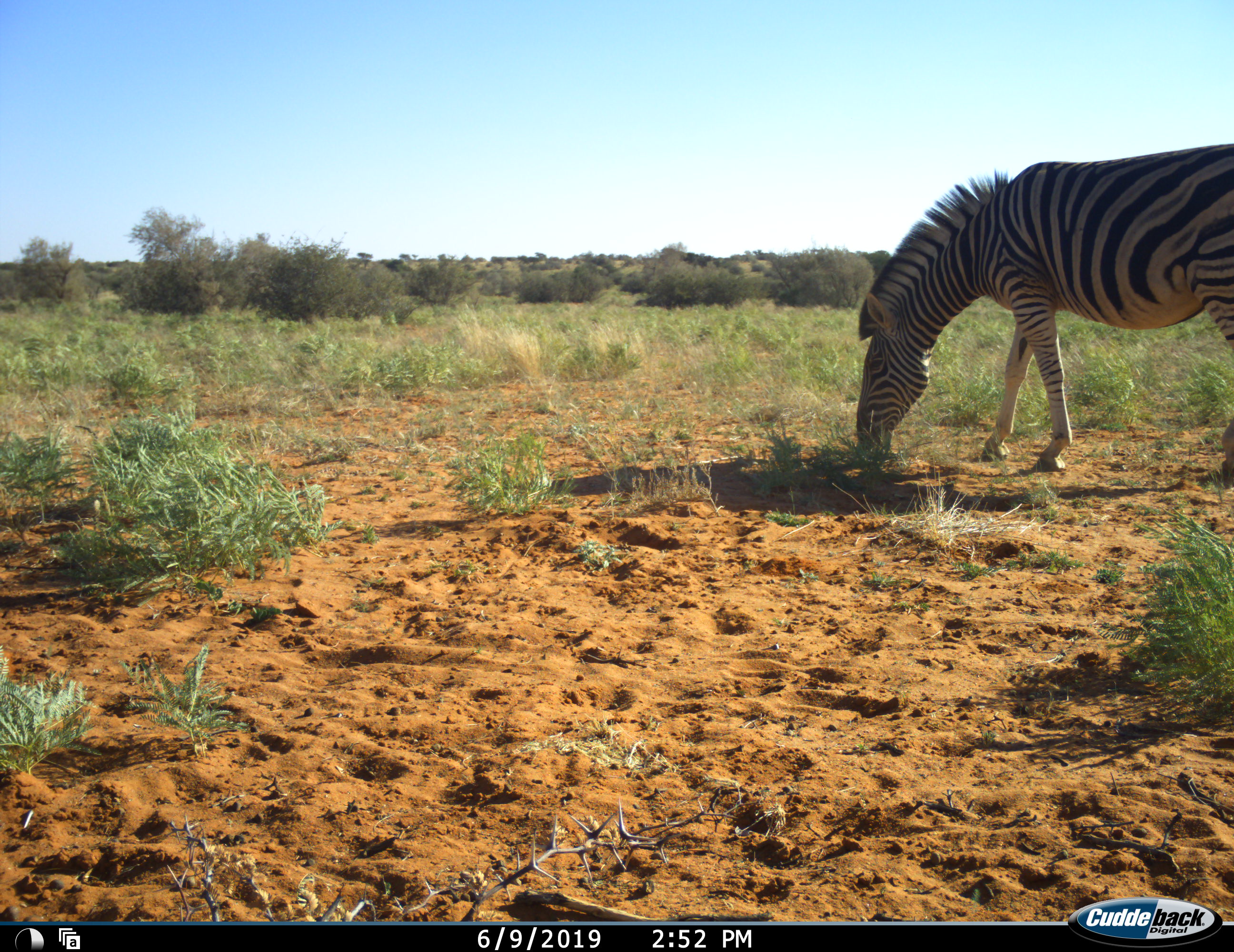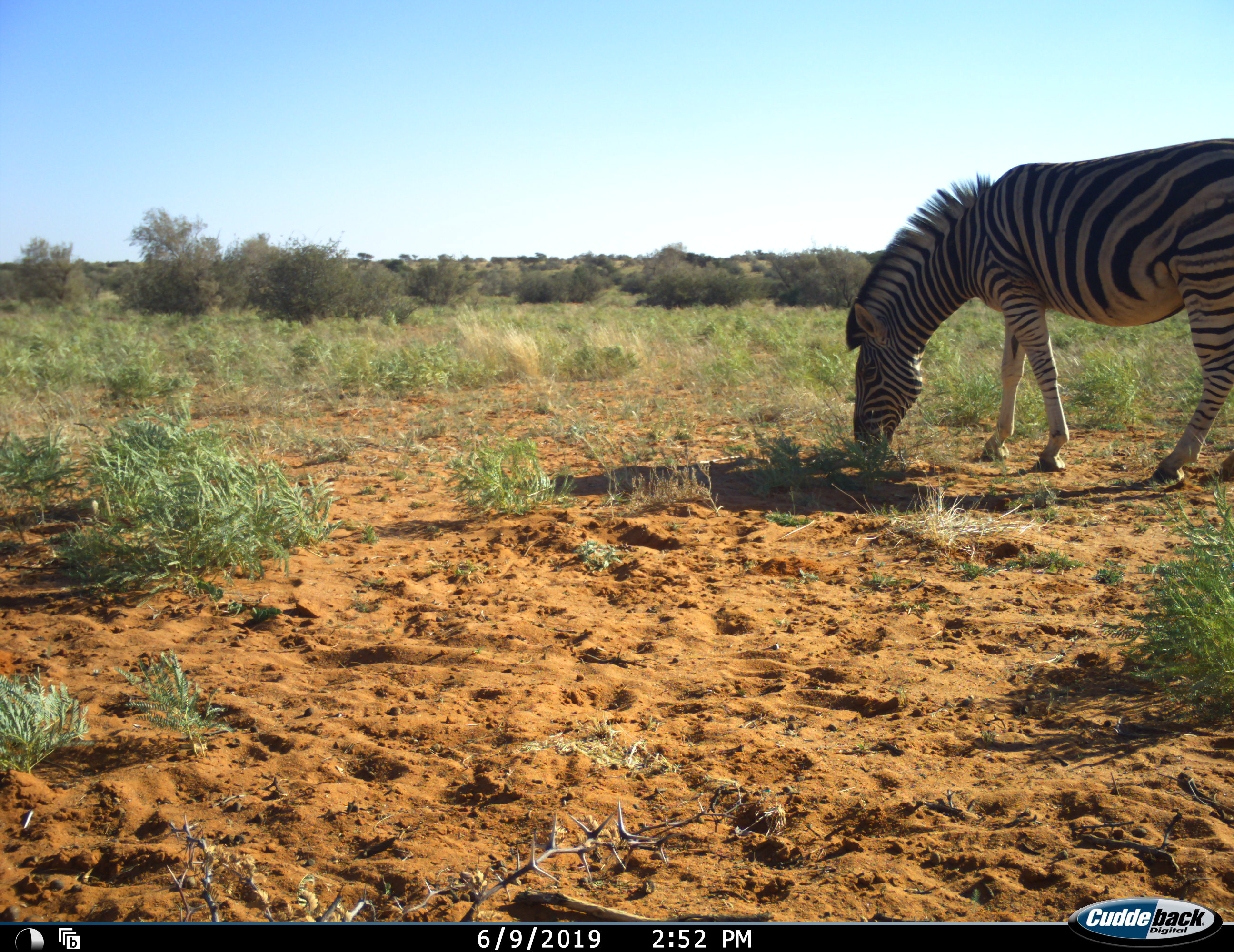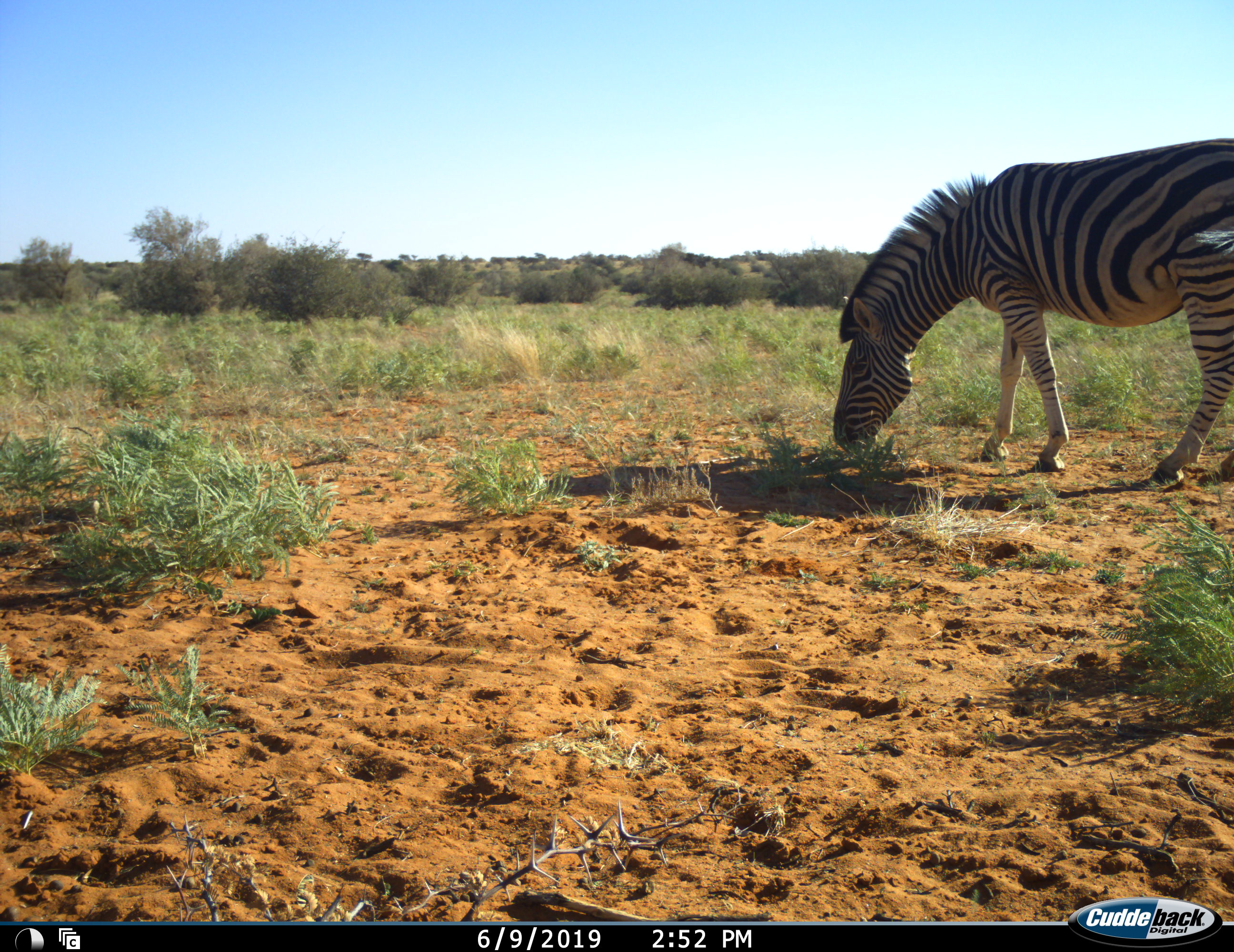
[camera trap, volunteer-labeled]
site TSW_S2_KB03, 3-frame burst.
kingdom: Animalia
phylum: Chordata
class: Mammalia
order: Perissodactyla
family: Equidae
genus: Equus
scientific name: Equus quagga burchellii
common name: burchell's zebra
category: zebraburchells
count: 1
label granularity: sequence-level